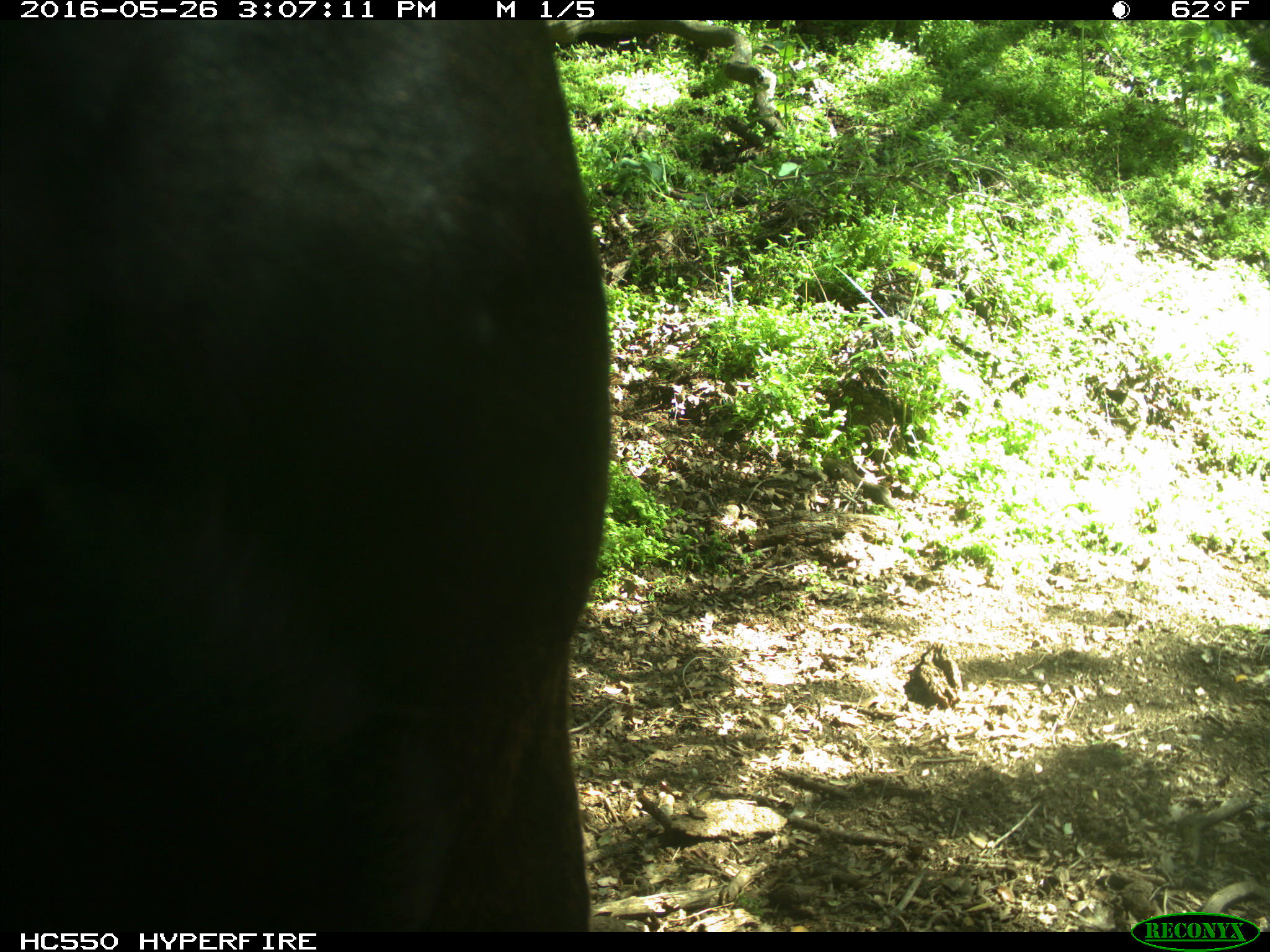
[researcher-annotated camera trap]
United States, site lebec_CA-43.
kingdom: Animalia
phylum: Chordata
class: Mammalia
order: Artiodactyla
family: Bovidae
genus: Bos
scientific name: Bos taurus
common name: domestic cow